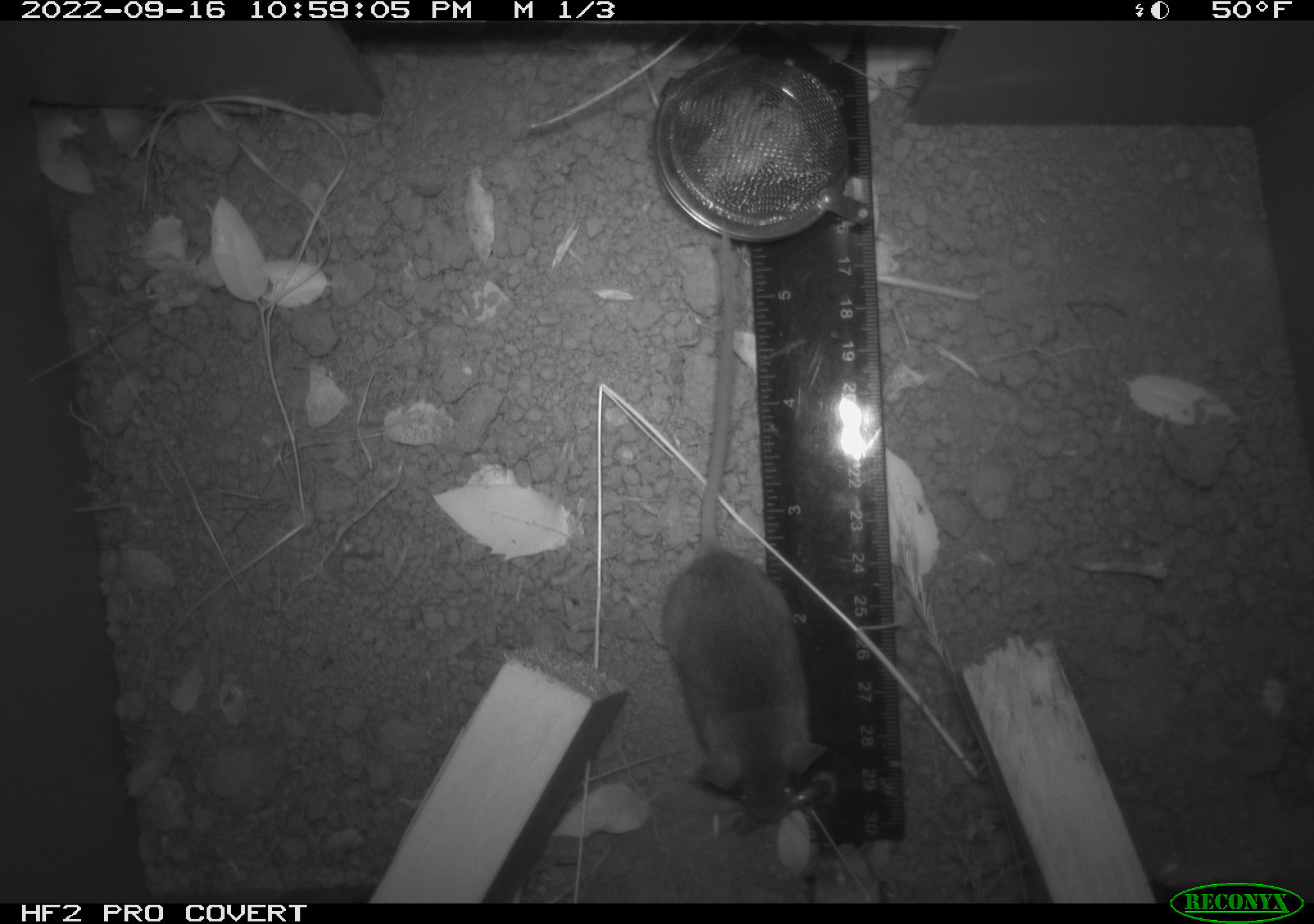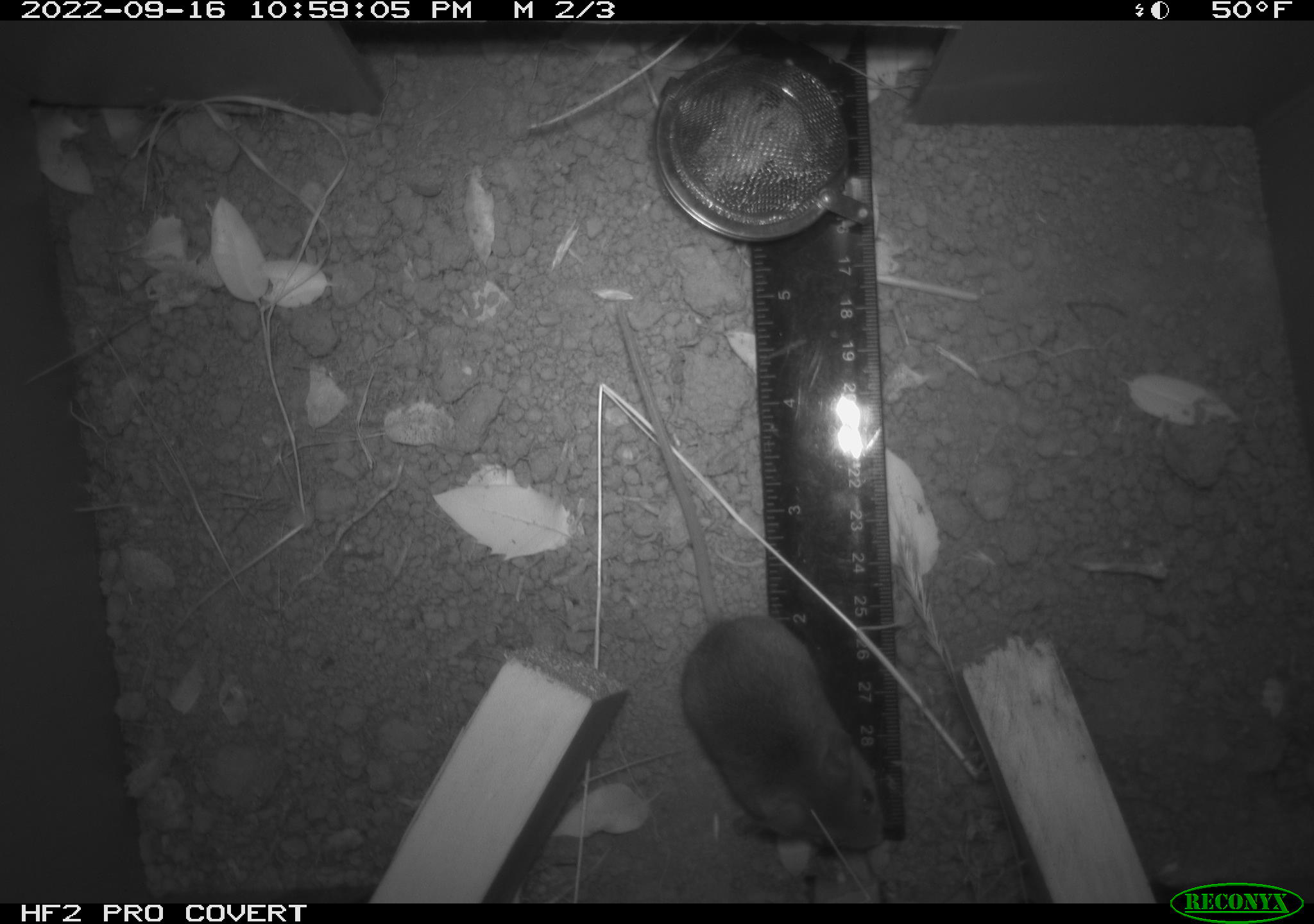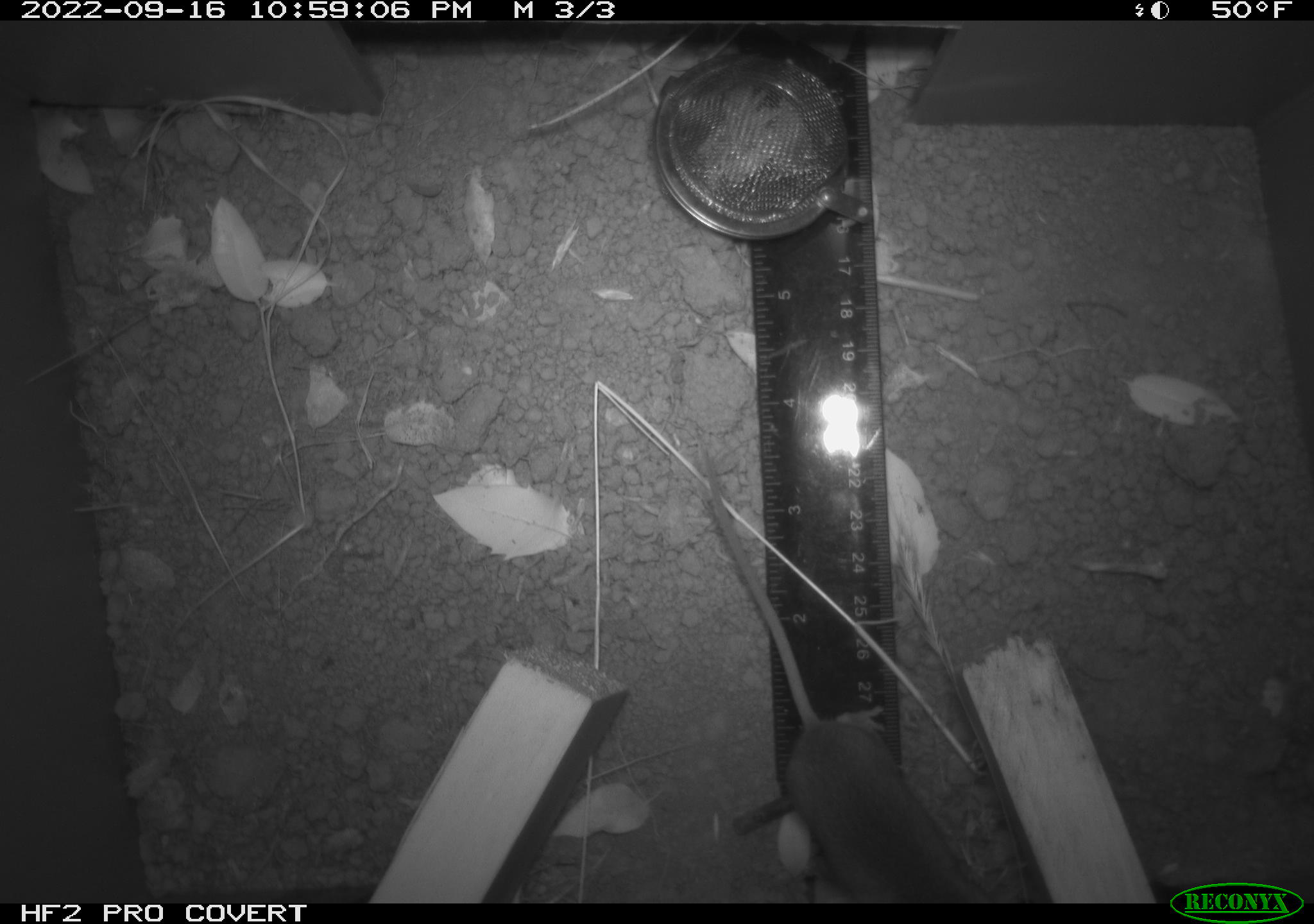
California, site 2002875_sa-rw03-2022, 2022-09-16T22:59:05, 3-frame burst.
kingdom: Animalia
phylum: Chordata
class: Mammalia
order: Rodentia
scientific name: Rodentia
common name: mouse species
Mouse species (Rodentia).